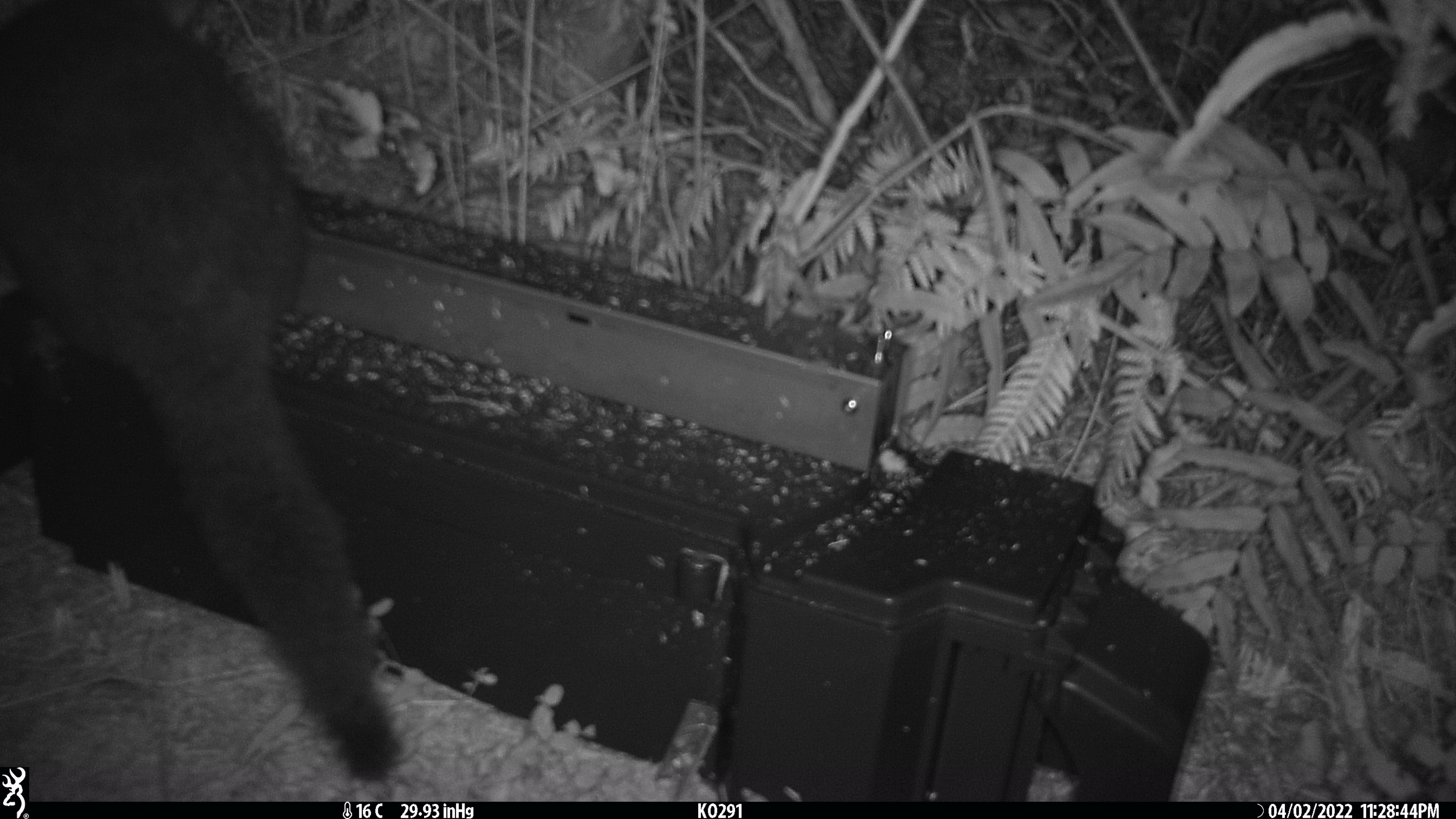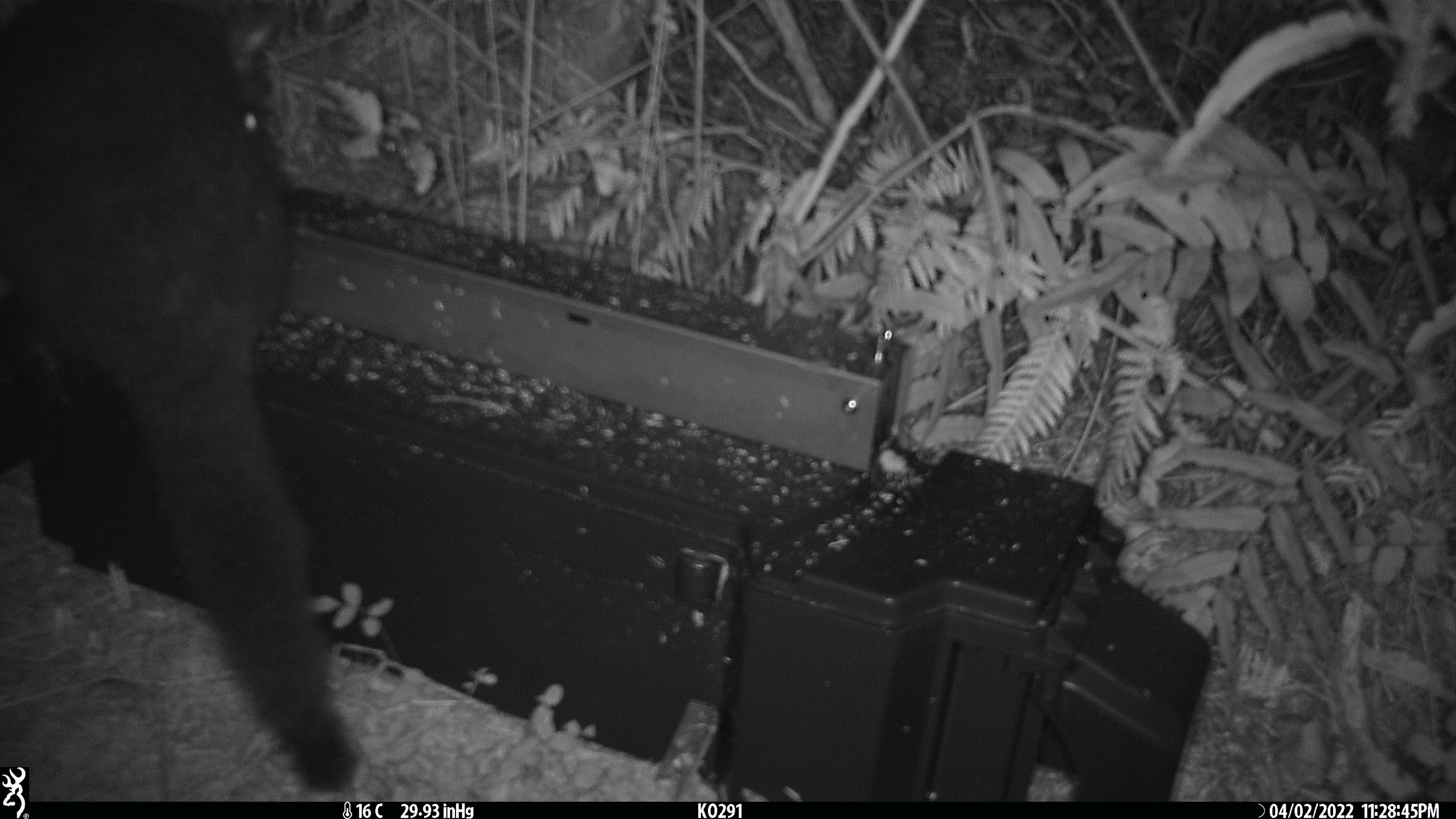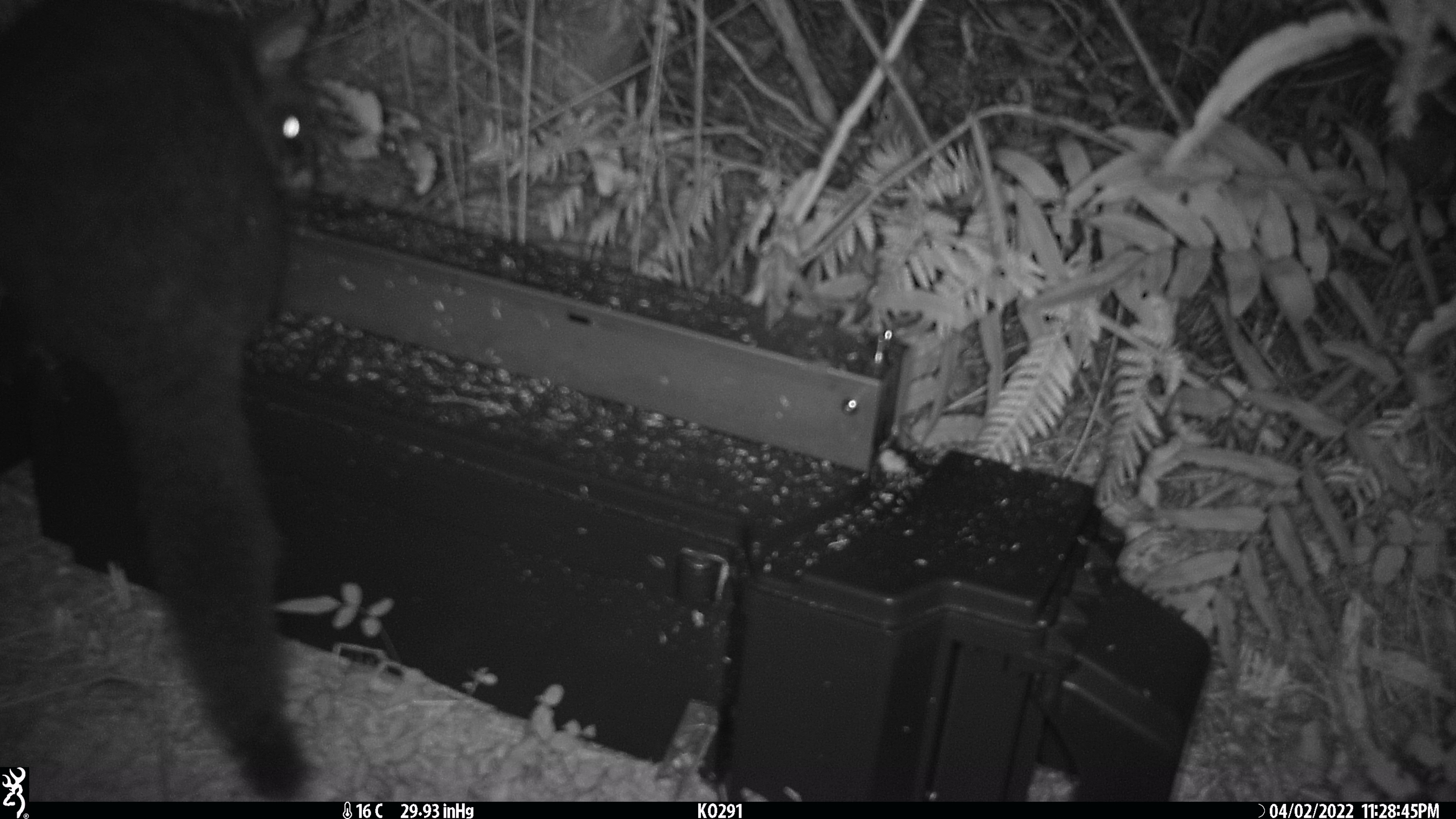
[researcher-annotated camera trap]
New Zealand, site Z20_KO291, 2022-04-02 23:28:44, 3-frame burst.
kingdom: Animalia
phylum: Chordata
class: Mammalia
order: Diprotodontia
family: Phalangeridae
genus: Trichosurus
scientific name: Trichosurus vulpecula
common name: common brushtail possum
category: possum